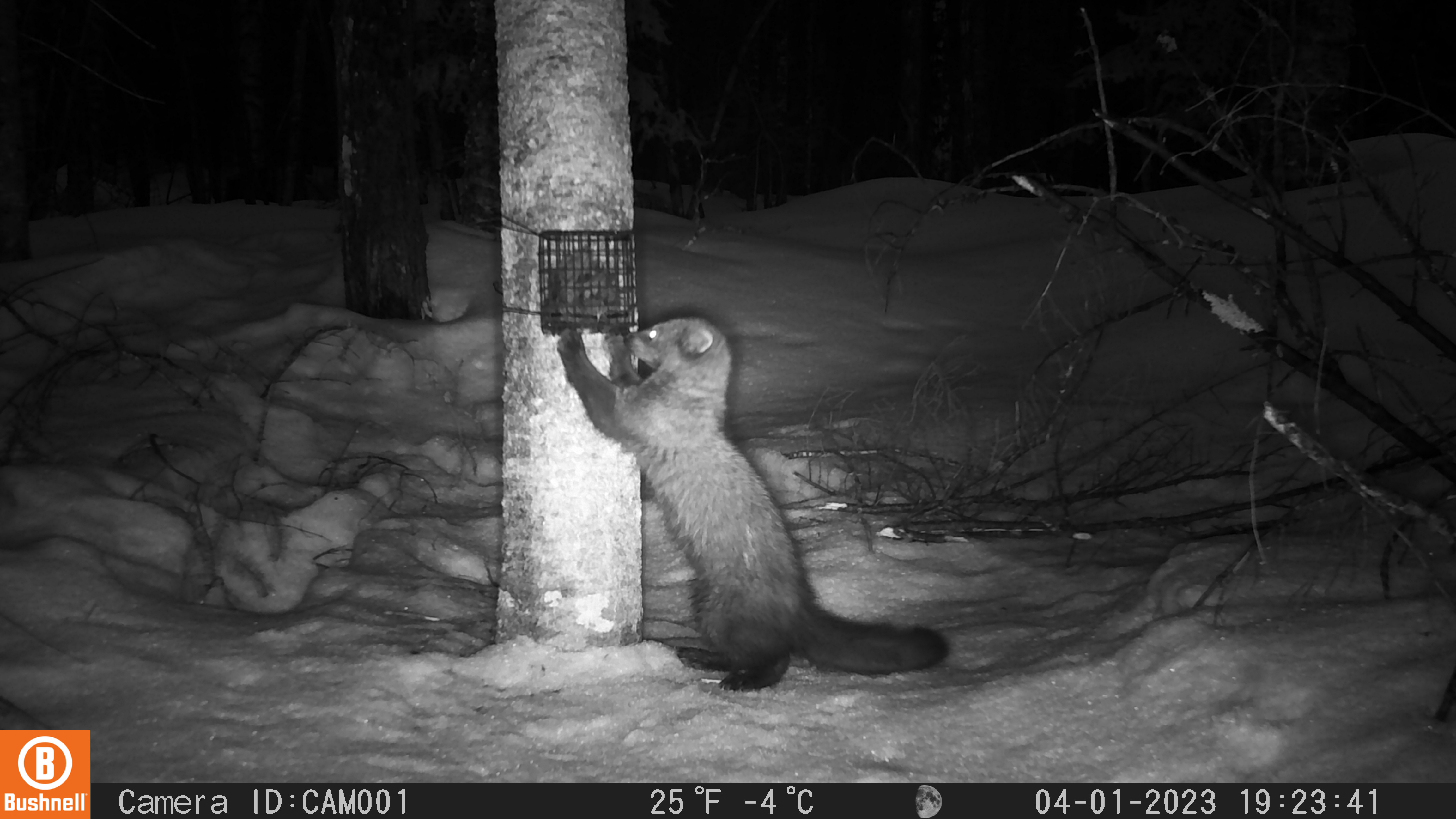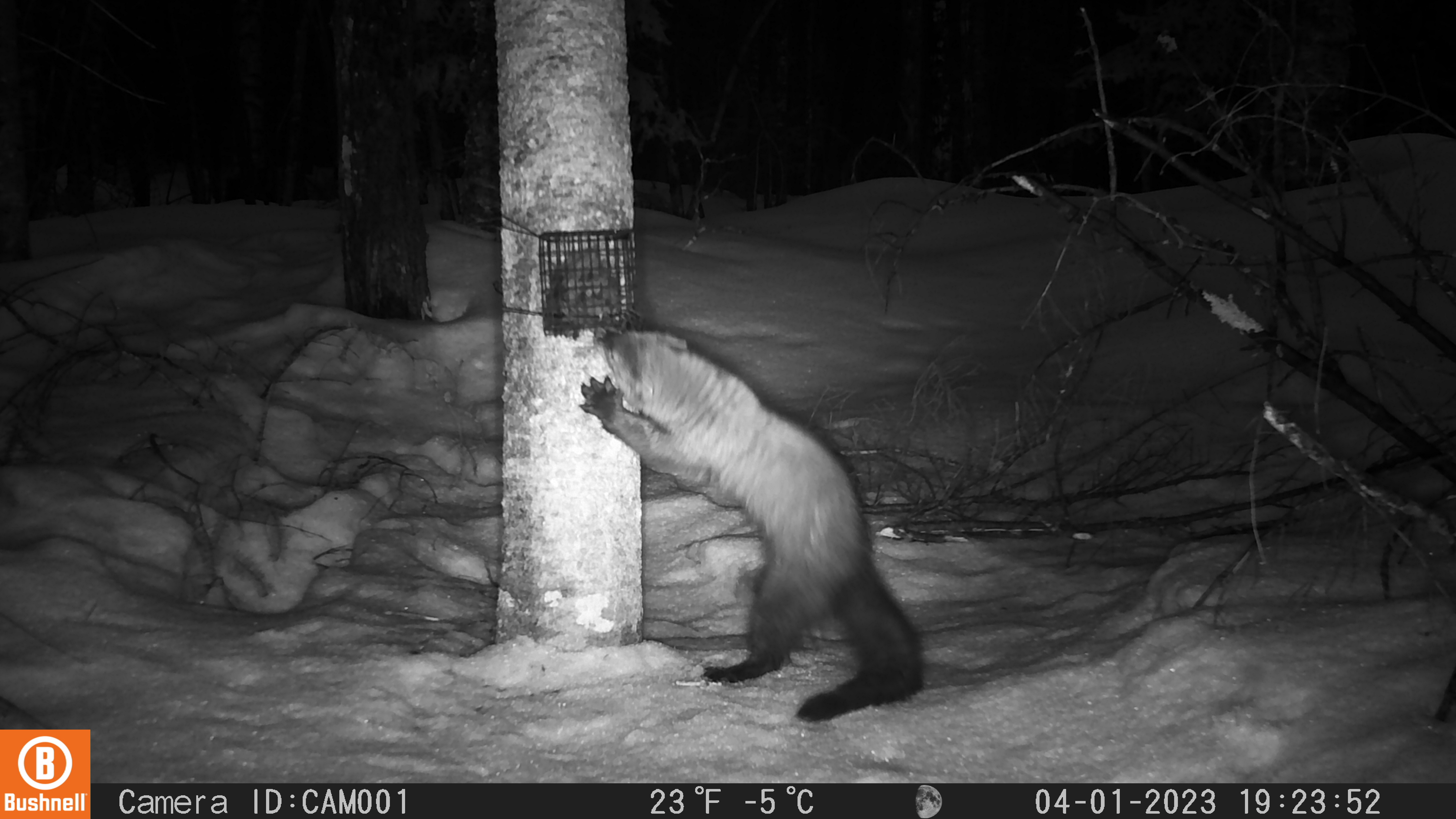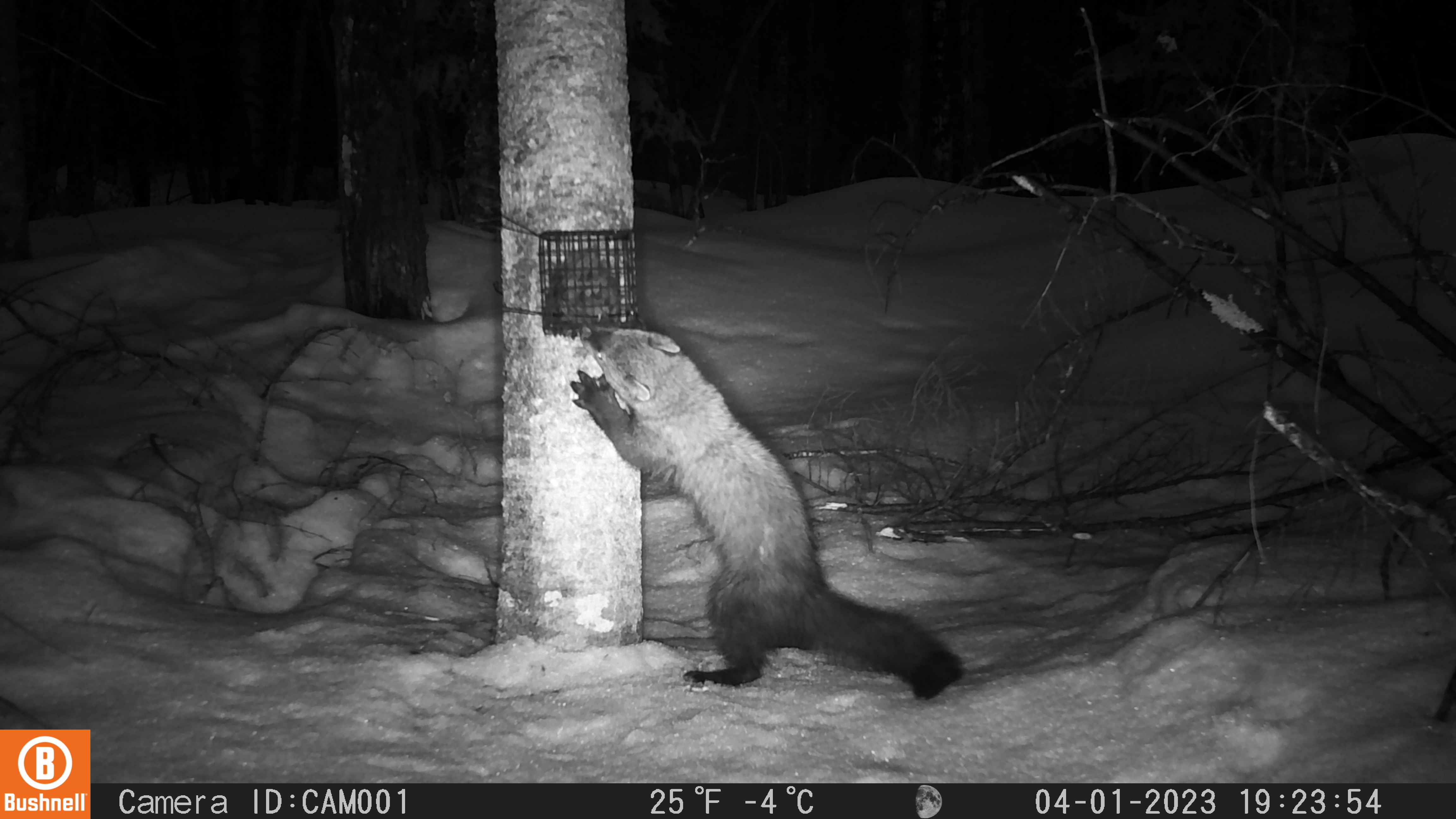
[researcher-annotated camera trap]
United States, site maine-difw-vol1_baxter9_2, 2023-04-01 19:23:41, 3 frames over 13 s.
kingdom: Animalia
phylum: Chordata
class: Mammalia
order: Carnivora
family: Mustelidae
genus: Pekania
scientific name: Pekania pennanti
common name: fisher